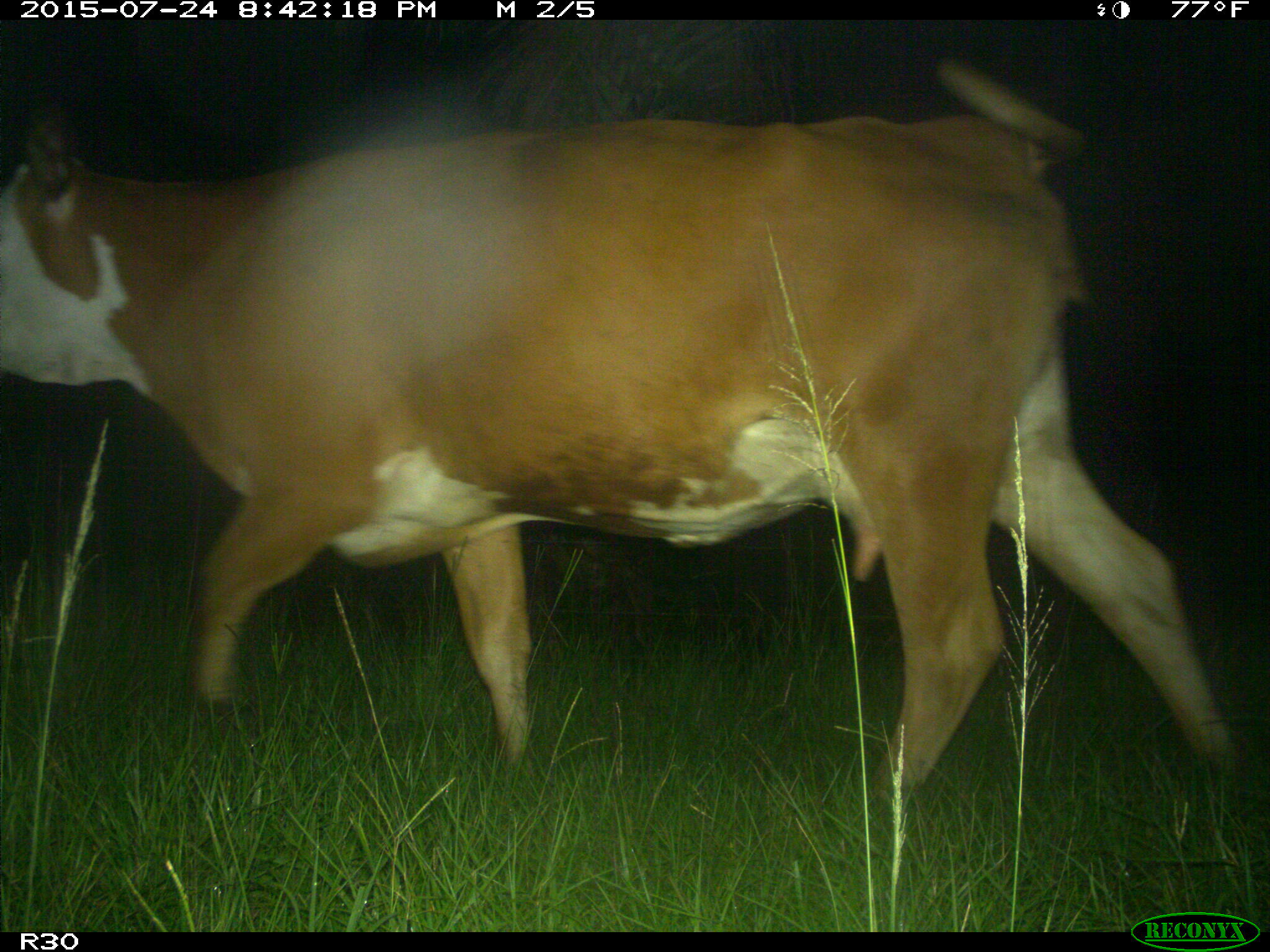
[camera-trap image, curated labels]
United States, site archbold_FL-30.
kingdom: Animalia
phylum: Chordata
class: Mammalia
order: Artiodactyla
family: Bovidae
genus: Bos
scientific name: Bos taurus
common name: domestic cow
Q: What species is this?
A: Bos taurus (domestic cow).